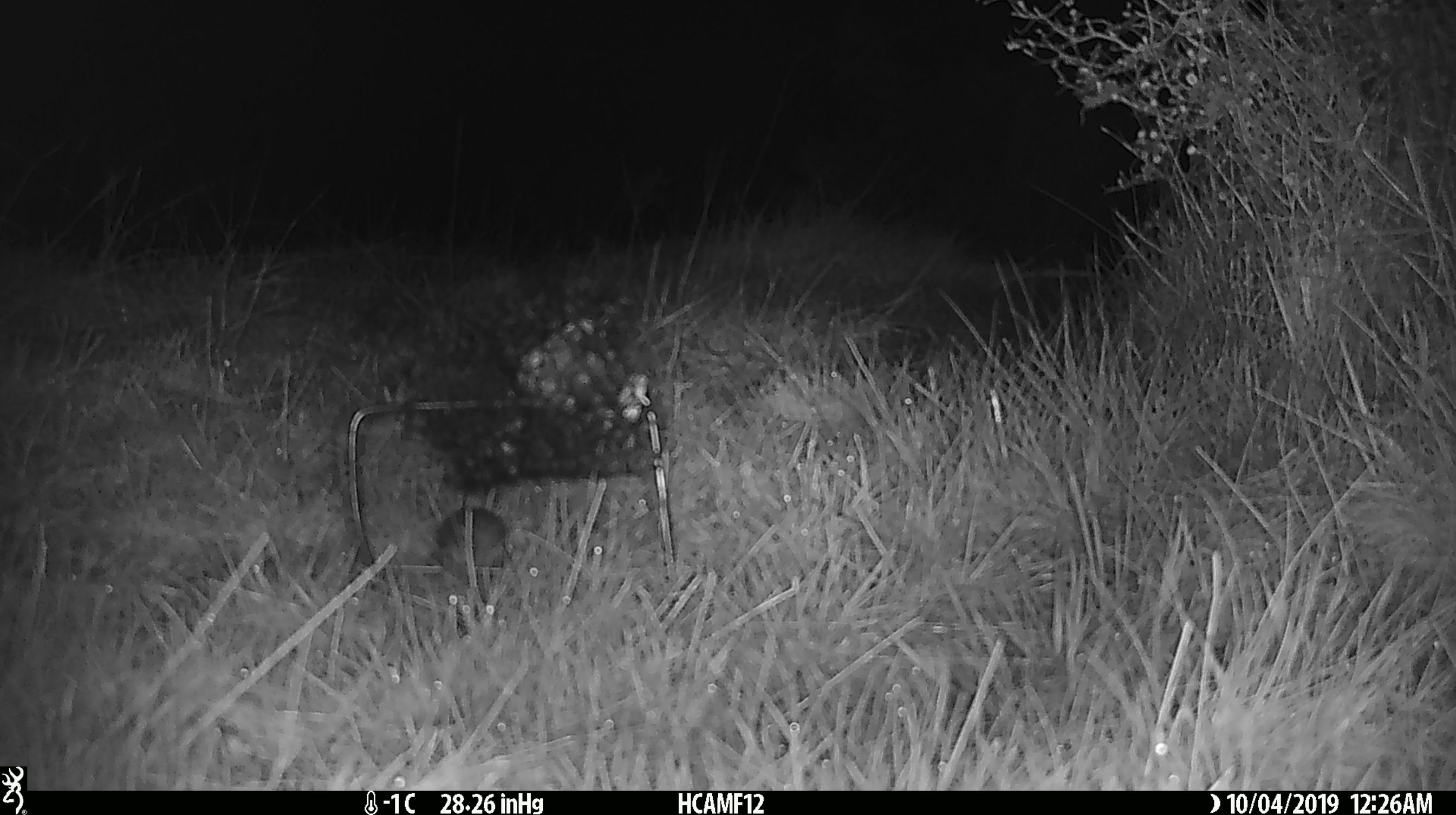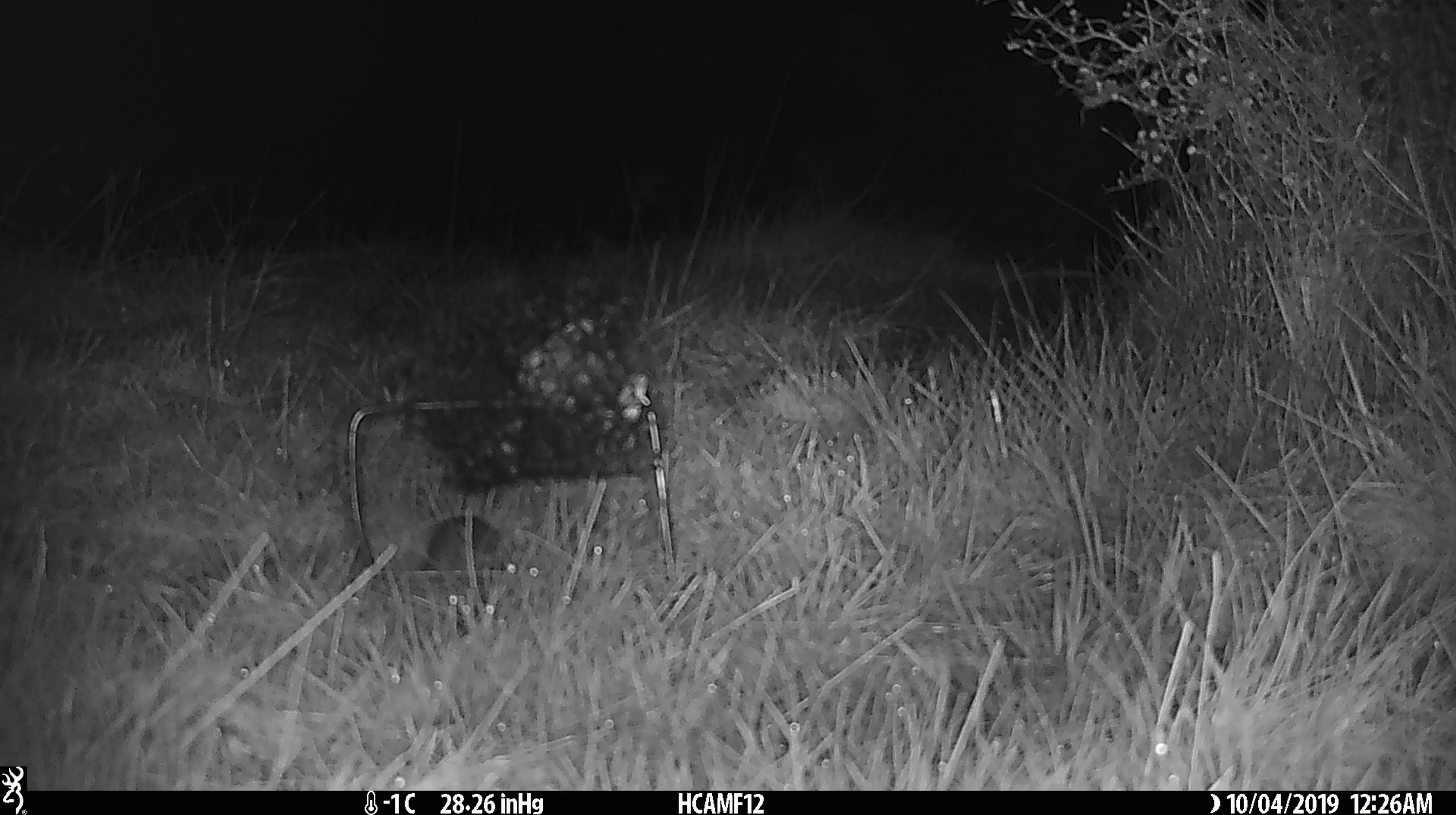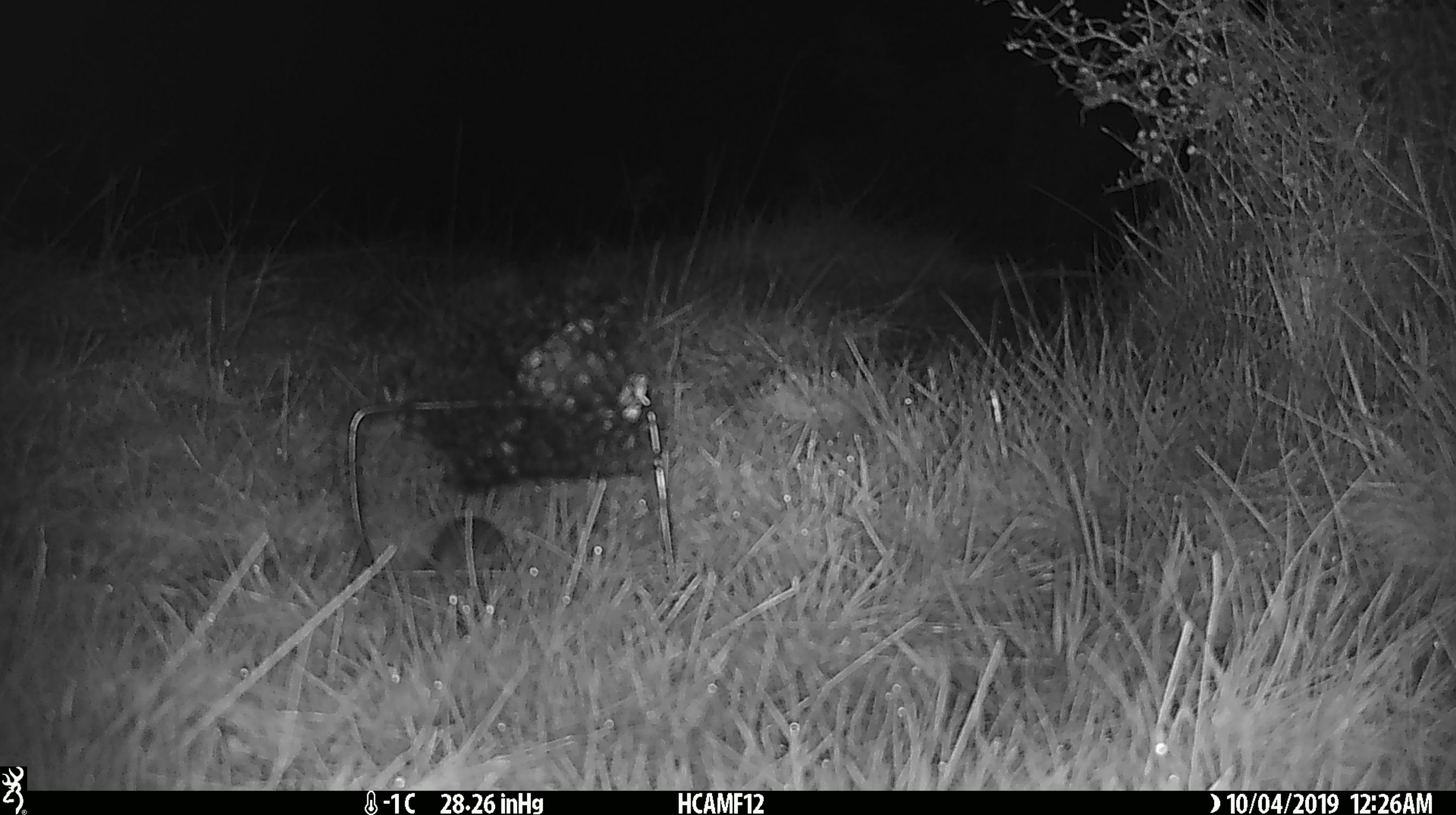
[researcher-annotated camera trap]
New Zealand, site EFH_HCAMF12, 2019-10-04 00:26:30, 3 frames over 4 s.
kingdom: Animalia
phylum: Chordata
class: Mammalia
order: Rodentia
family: Muridae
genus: Mus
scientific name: Mus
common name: mouse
Mouse (Mus).